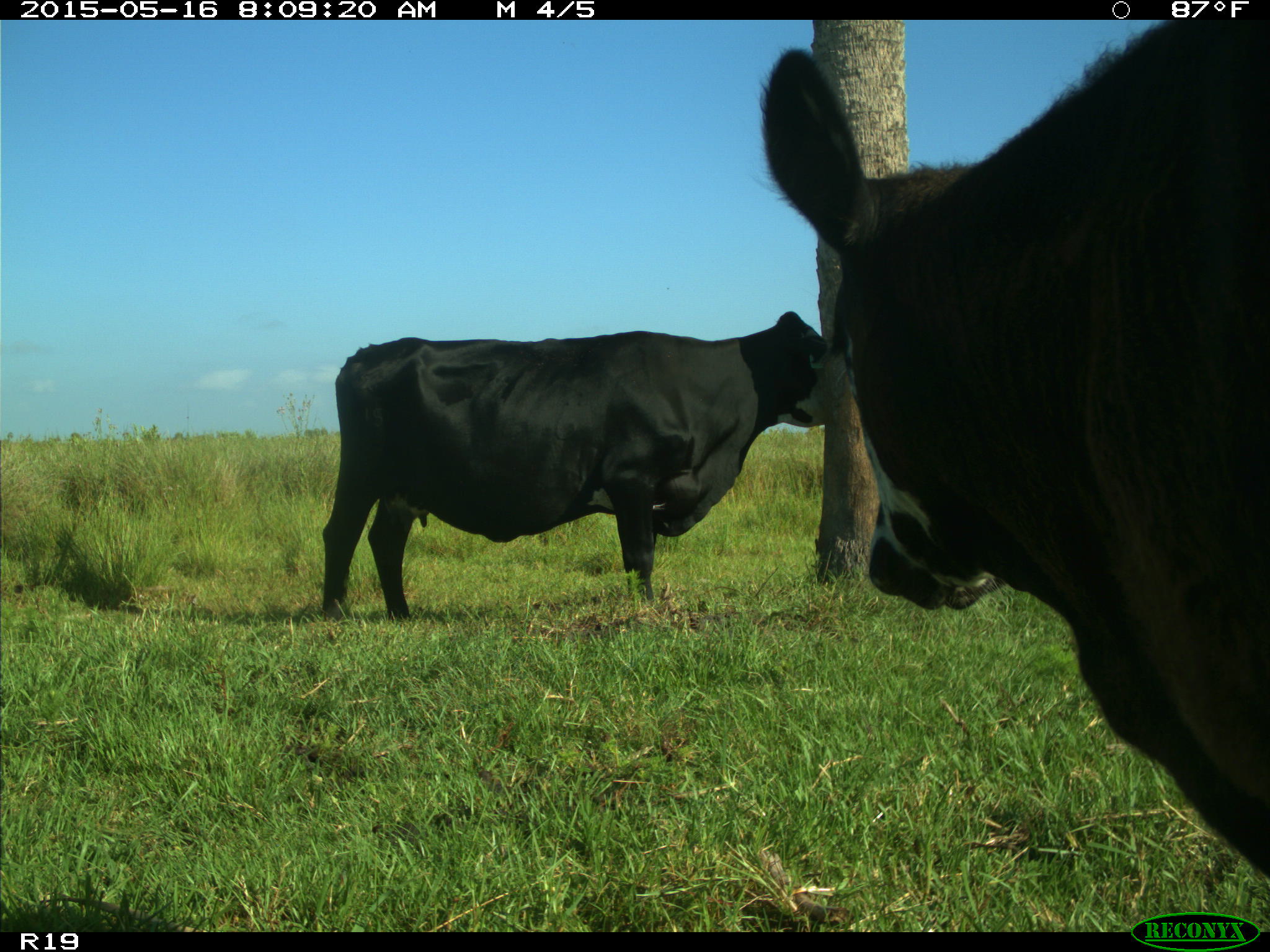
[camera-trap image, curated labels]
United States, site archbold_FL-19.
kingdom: Animalia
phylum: Chordata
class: Mammalia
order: Artiodactyla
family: Bovidae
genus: Bos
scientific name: Bos taurus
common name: domestic cow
Bos taurus (domestic cow).